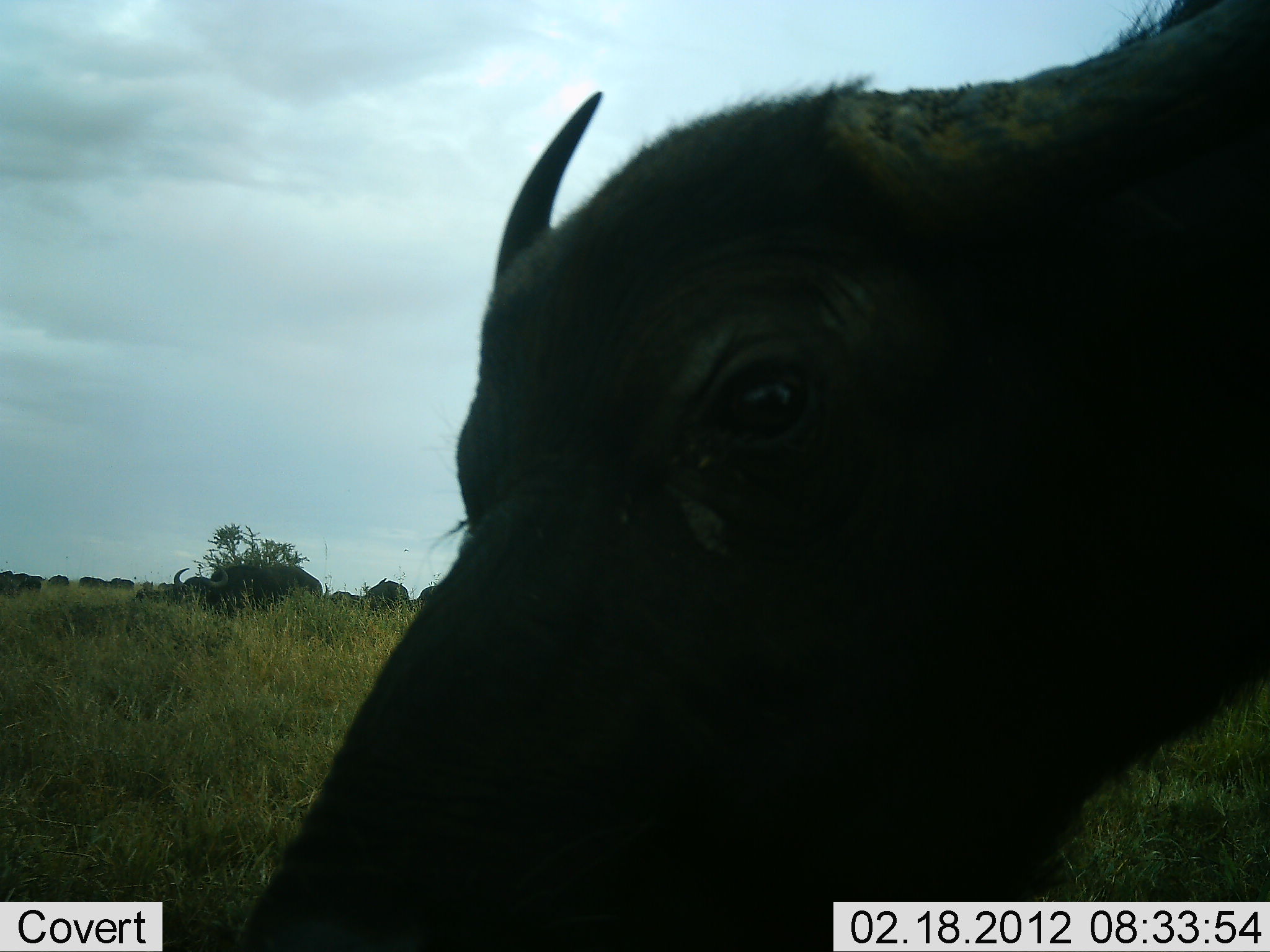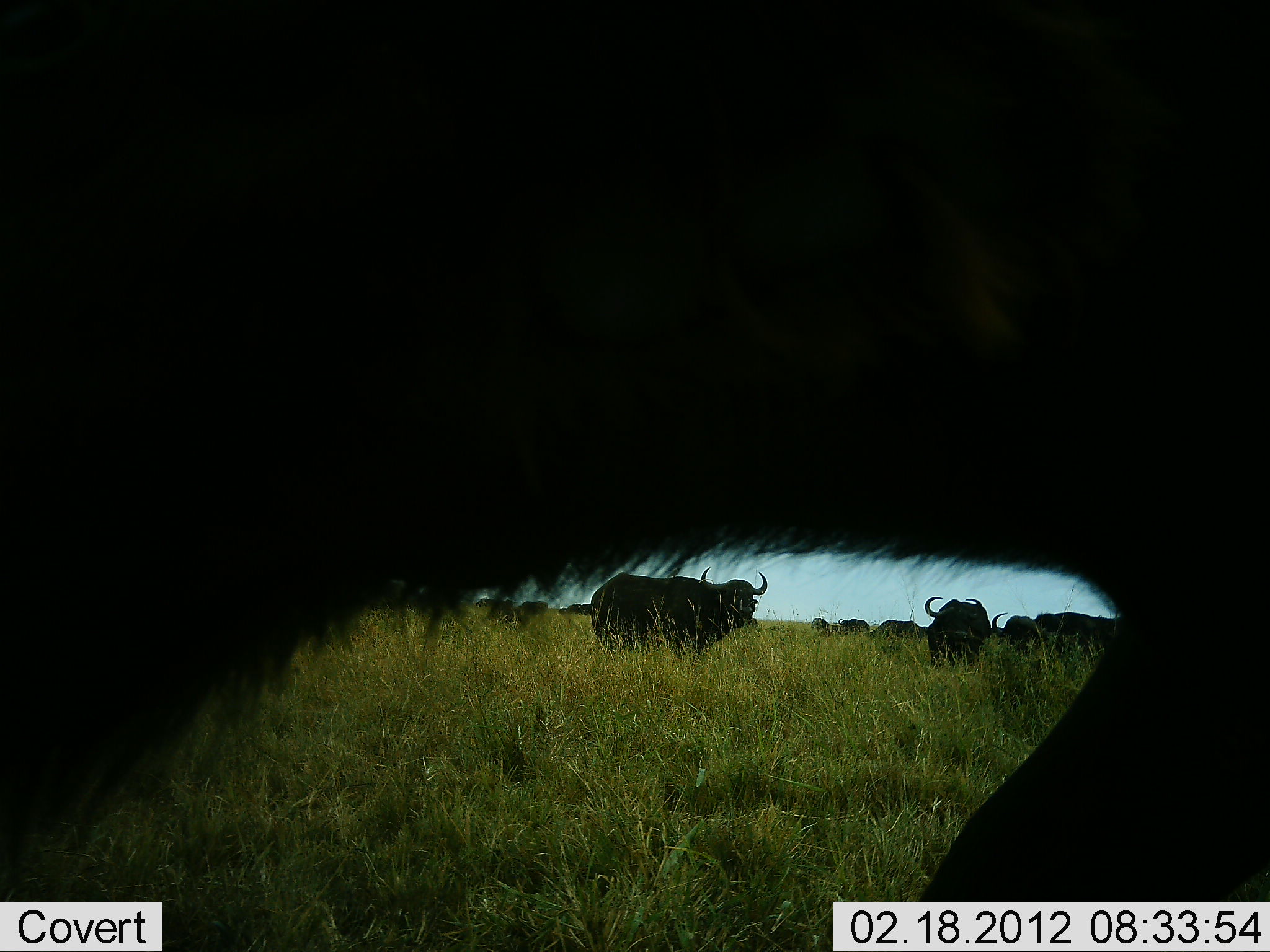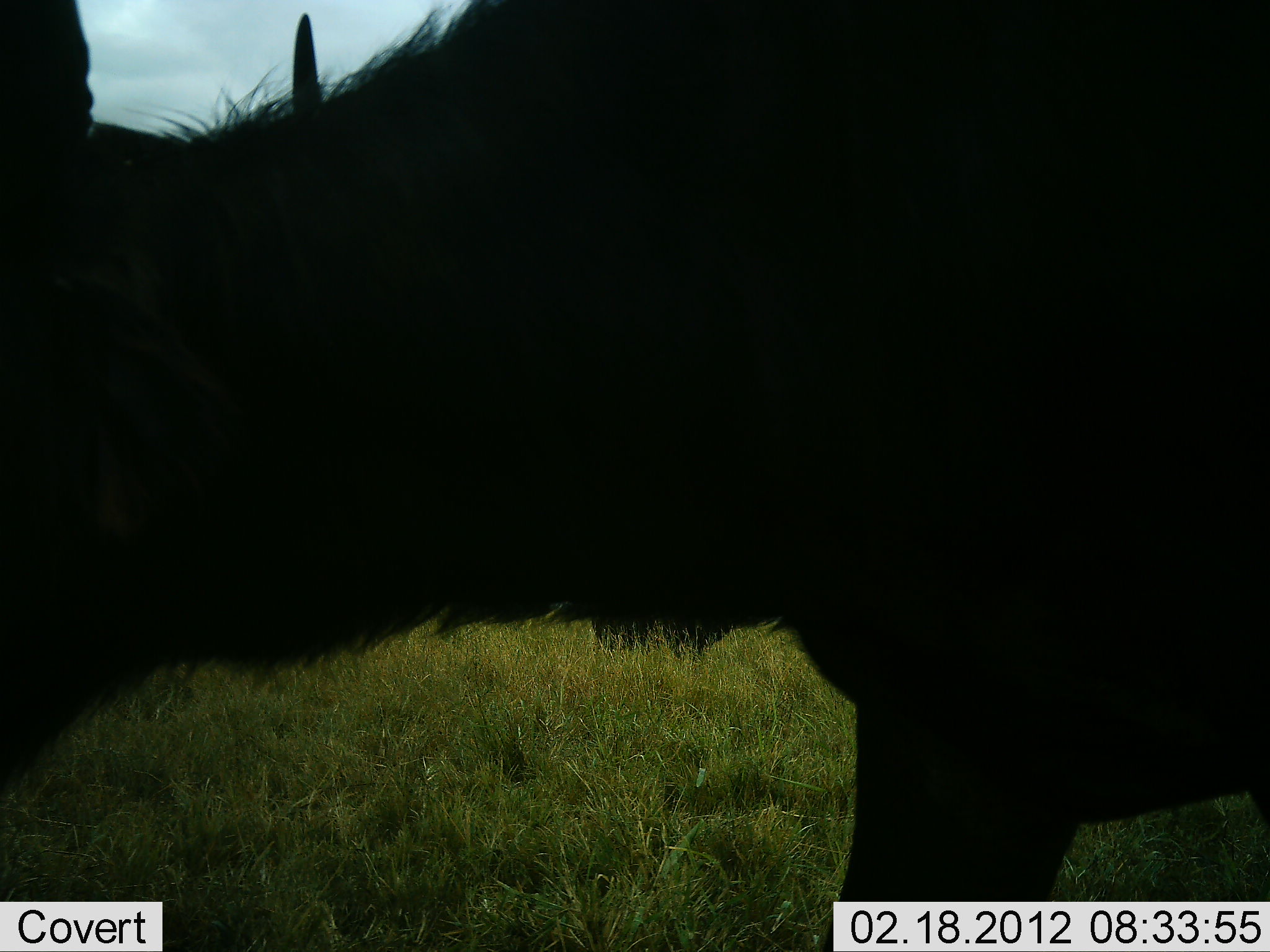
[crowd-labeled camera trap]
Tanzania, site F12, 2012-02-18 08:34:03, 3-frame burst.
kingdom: Animalia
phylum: Chordata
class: Mammalia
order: Artiodactyla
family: Bovidae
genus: Syncerus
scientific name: Syncerus caffer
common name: cape buffalo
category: buffalo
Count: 11-50.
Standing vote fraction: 88%.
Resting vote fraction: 0%.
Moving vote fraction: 31%.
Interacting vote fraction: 0%.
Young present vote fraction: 12%.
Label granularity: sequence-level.